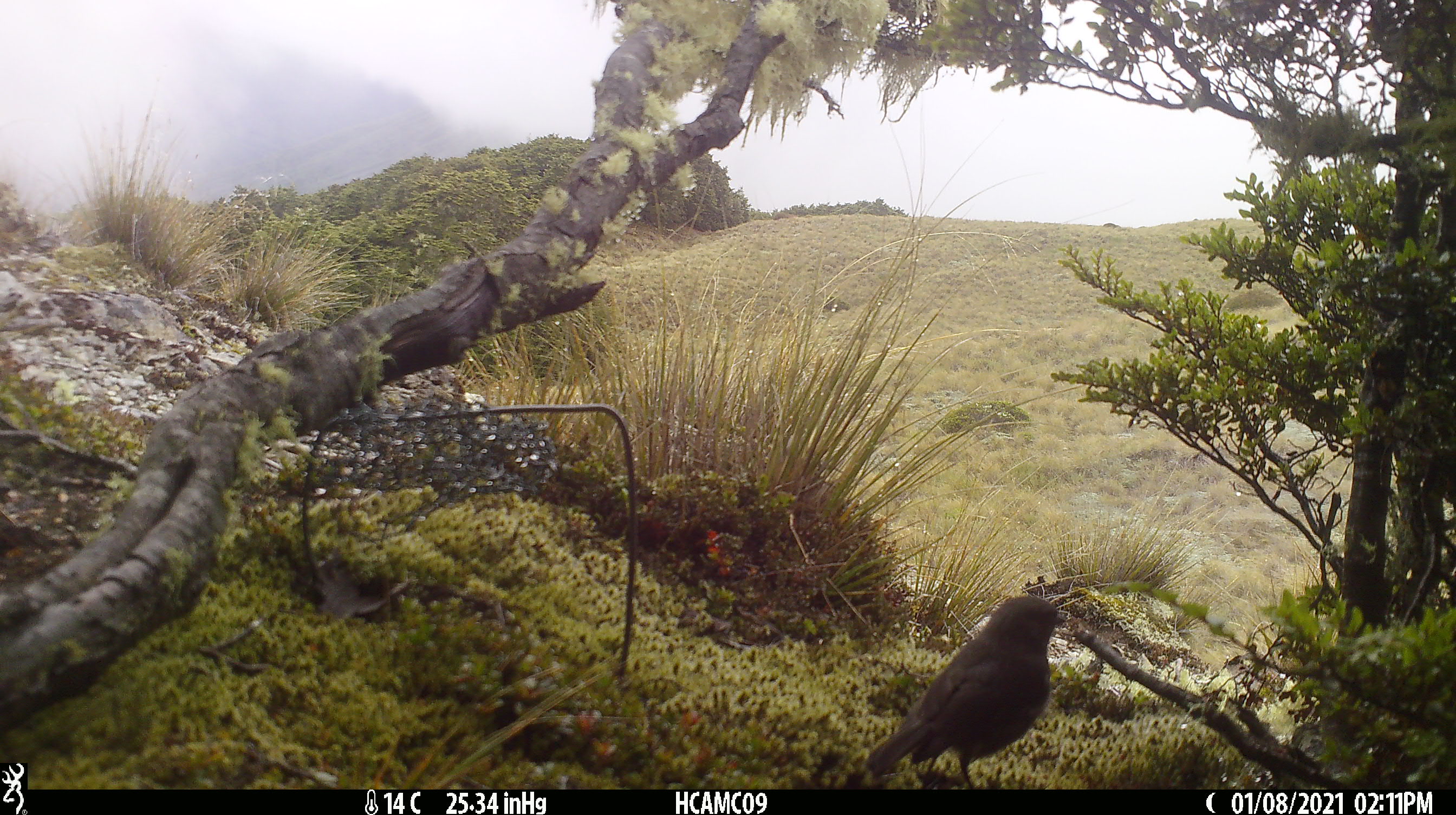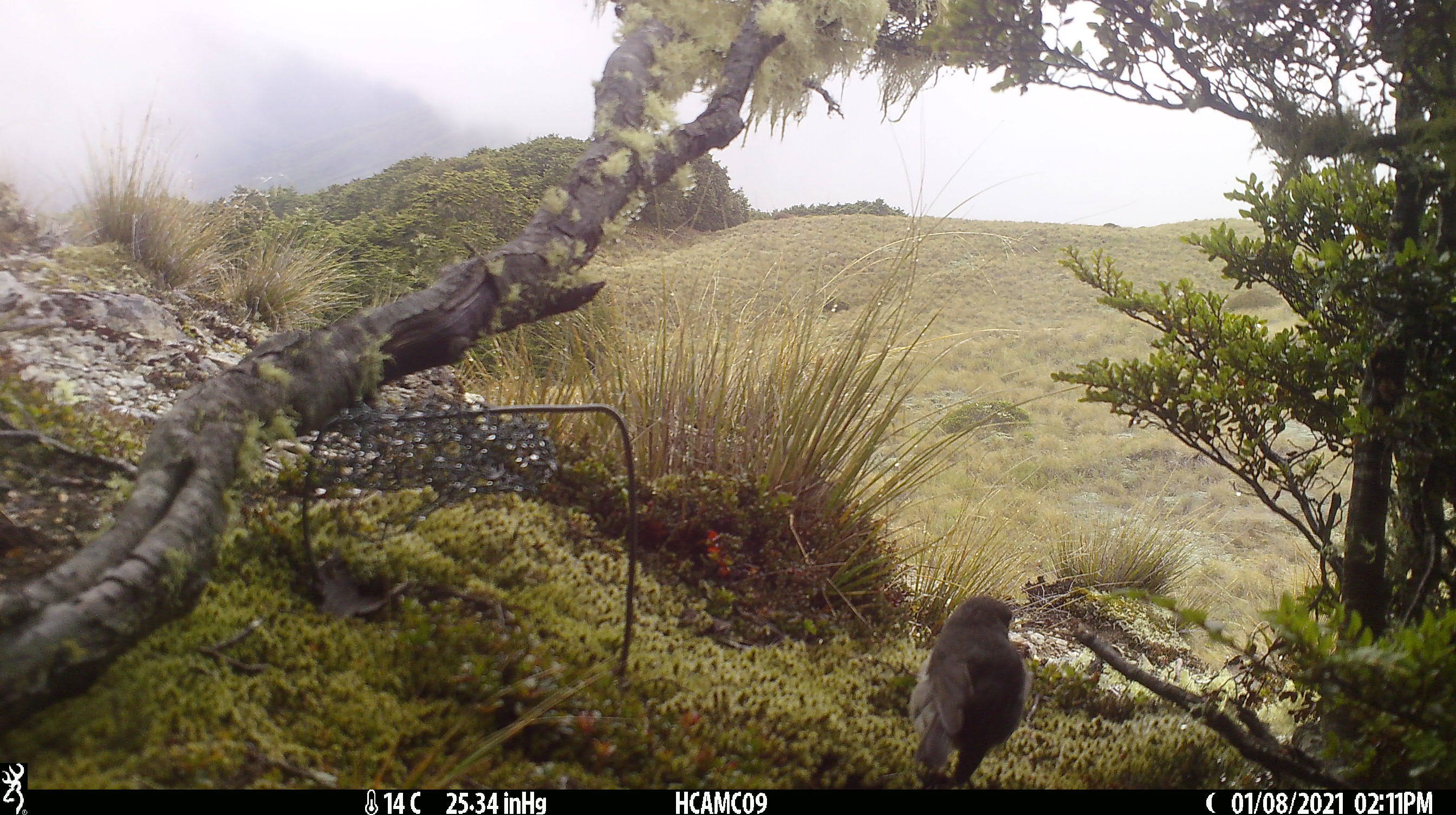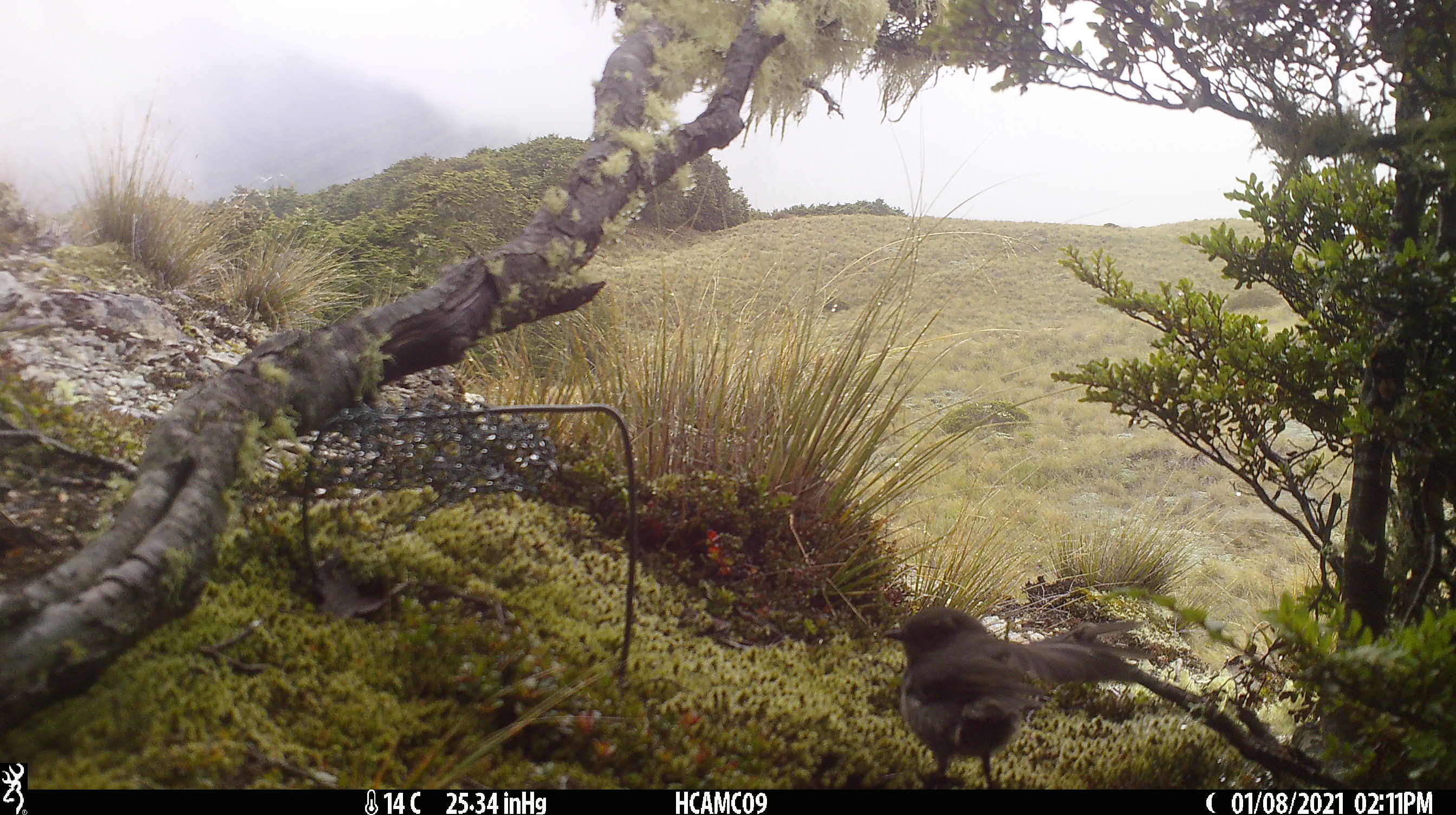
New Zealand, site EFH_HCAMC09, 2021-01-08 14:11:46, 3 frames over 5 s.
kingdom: Animalia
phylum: Chordata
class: Aves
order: Passeriformes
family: Petroicidae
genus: Petroica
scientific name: Petroica australis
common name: new zealand robin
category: robin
Robin (new zealand robin) (Petroica australis).